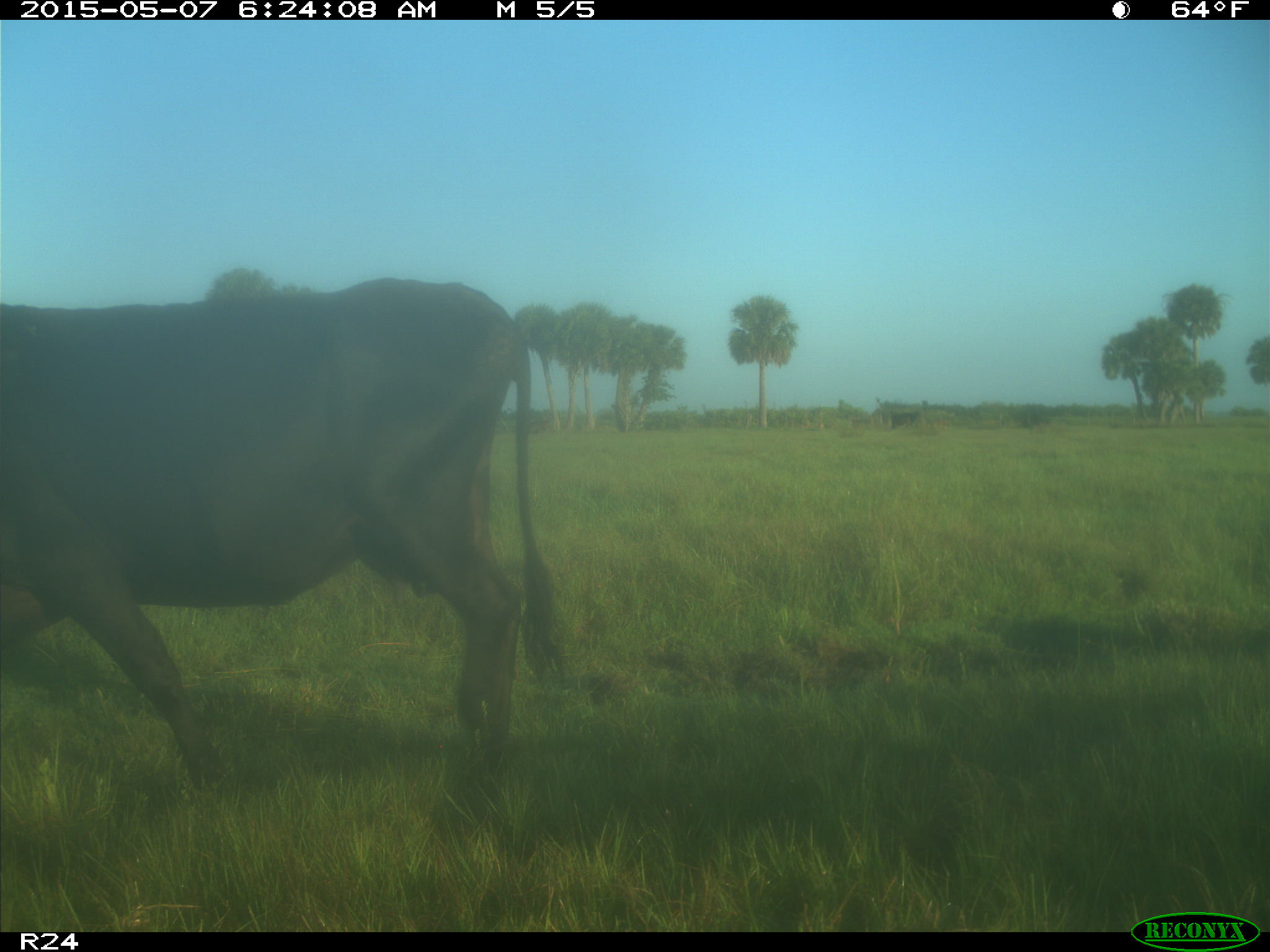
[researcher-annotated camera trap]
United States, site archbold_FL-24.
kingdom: Animalia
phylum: Chordata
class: Mammalia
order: Artiodactyla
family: Bovidae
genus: Bos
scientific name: Bos taurus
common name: domestic cow